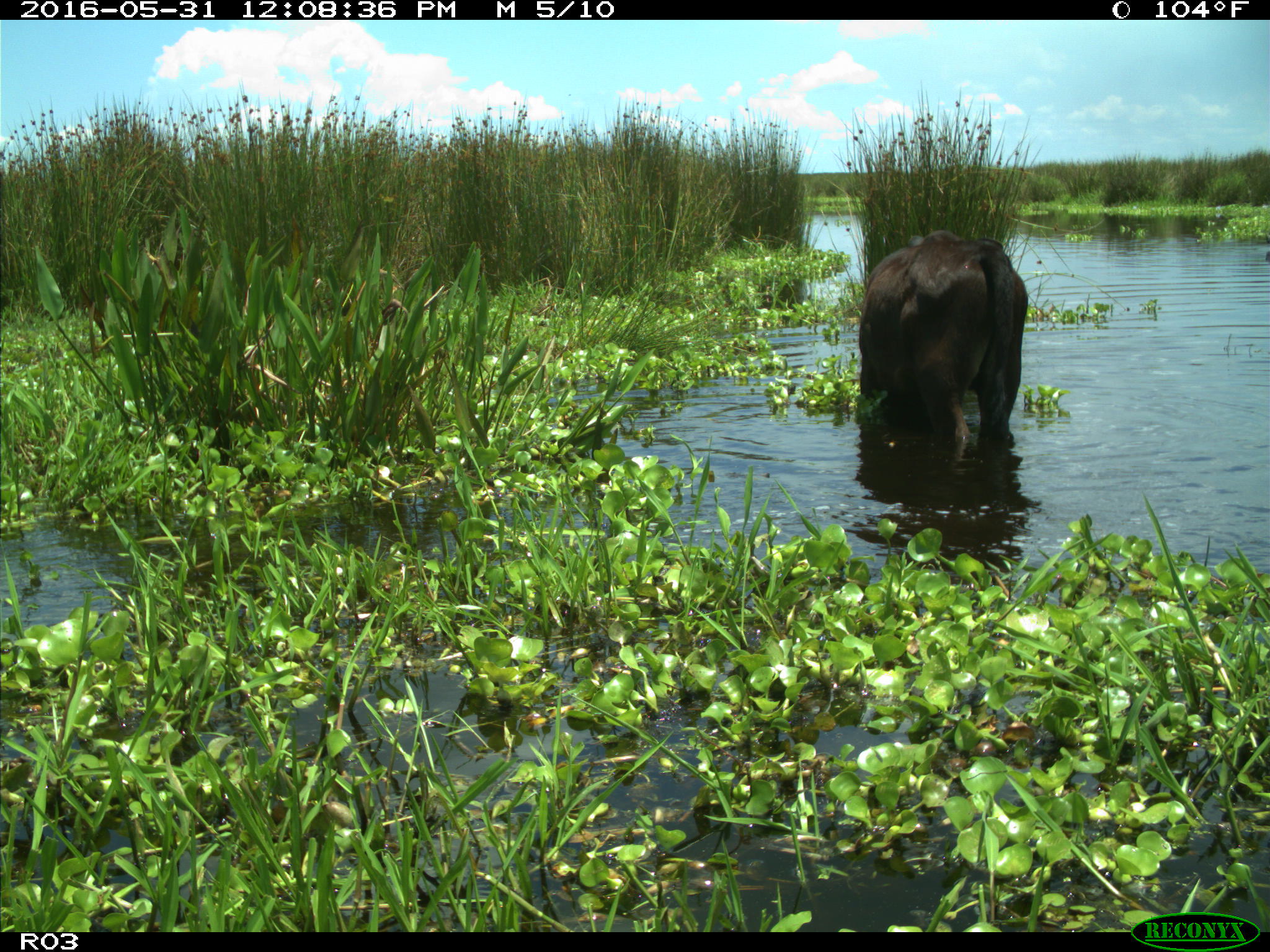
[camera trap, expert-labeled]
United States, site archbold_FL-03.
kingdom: Animalia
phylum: Chordata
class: Mammalia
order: Artiodactyla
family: Bovidae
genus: Bos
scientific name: Bos taurus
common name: domestic cow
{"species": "Bos taurus (domestic cow)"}